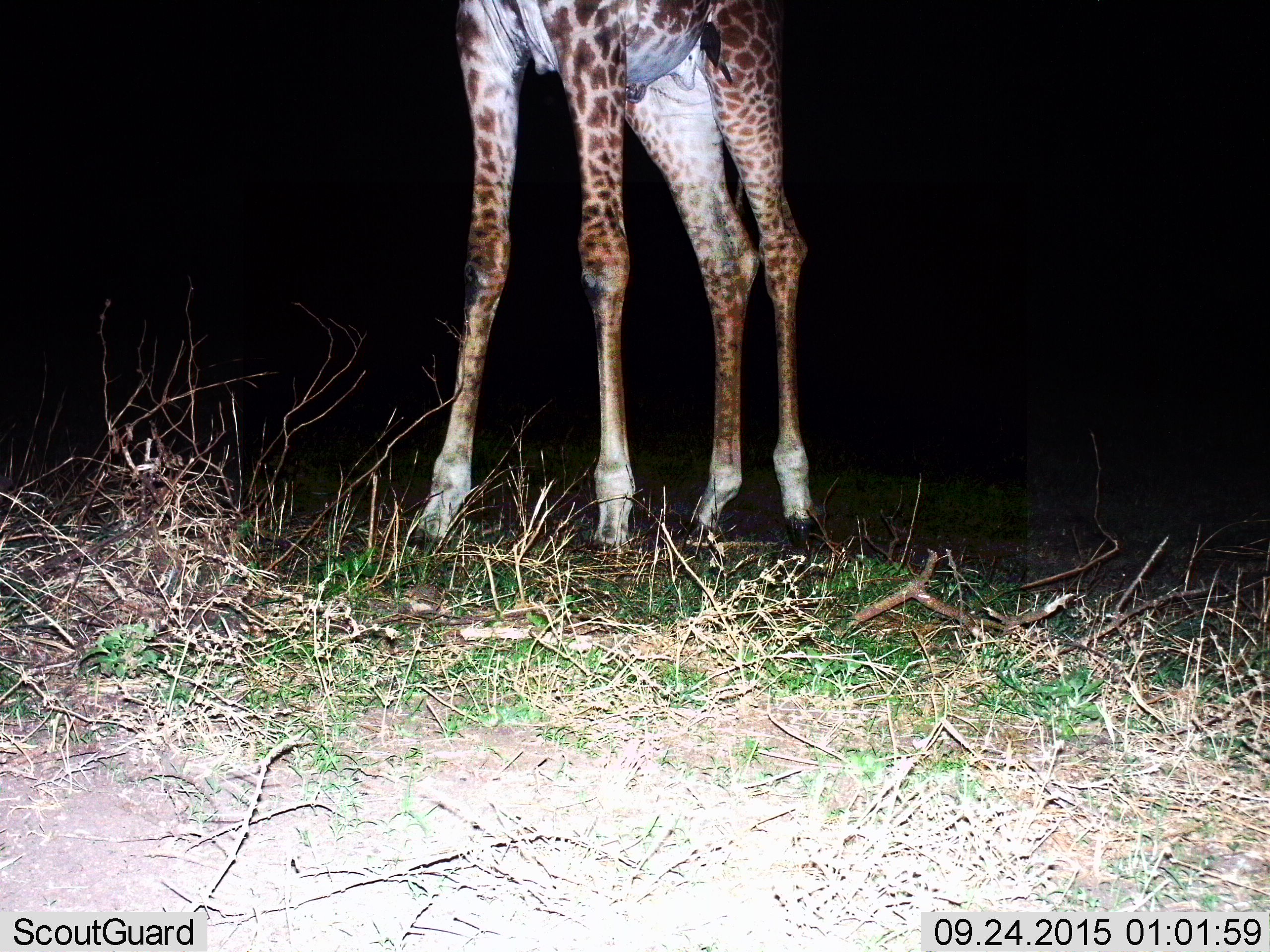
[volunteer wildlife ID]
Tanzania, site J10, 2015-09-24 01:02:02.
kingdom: Animalia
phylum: Chordata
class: Mammalia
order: Artiodactyla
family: Giraffidae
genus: Giraffa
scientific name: Giraffa camelopardalis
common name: giraffe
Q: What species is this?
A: Giraffe (Giraffa camelopardalis).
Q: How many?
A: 1.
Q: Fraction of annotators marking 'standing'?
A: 100%.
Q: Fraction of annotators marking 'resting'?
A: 0%.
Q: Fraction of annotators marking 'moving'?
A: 0%.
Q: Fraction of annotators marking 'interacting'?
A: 11%.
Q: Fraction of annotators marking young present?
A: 0%.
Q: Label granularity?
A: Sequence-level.